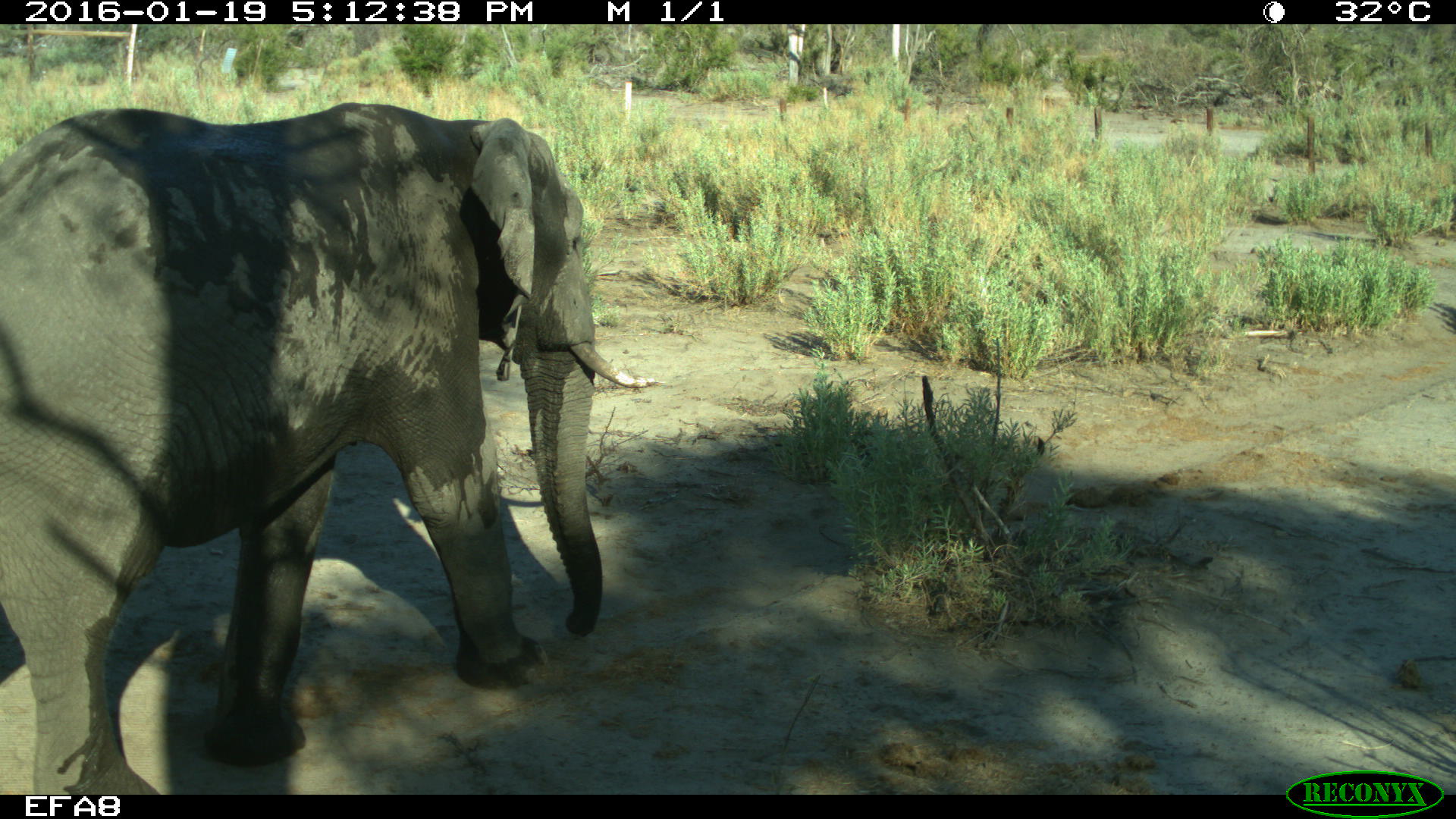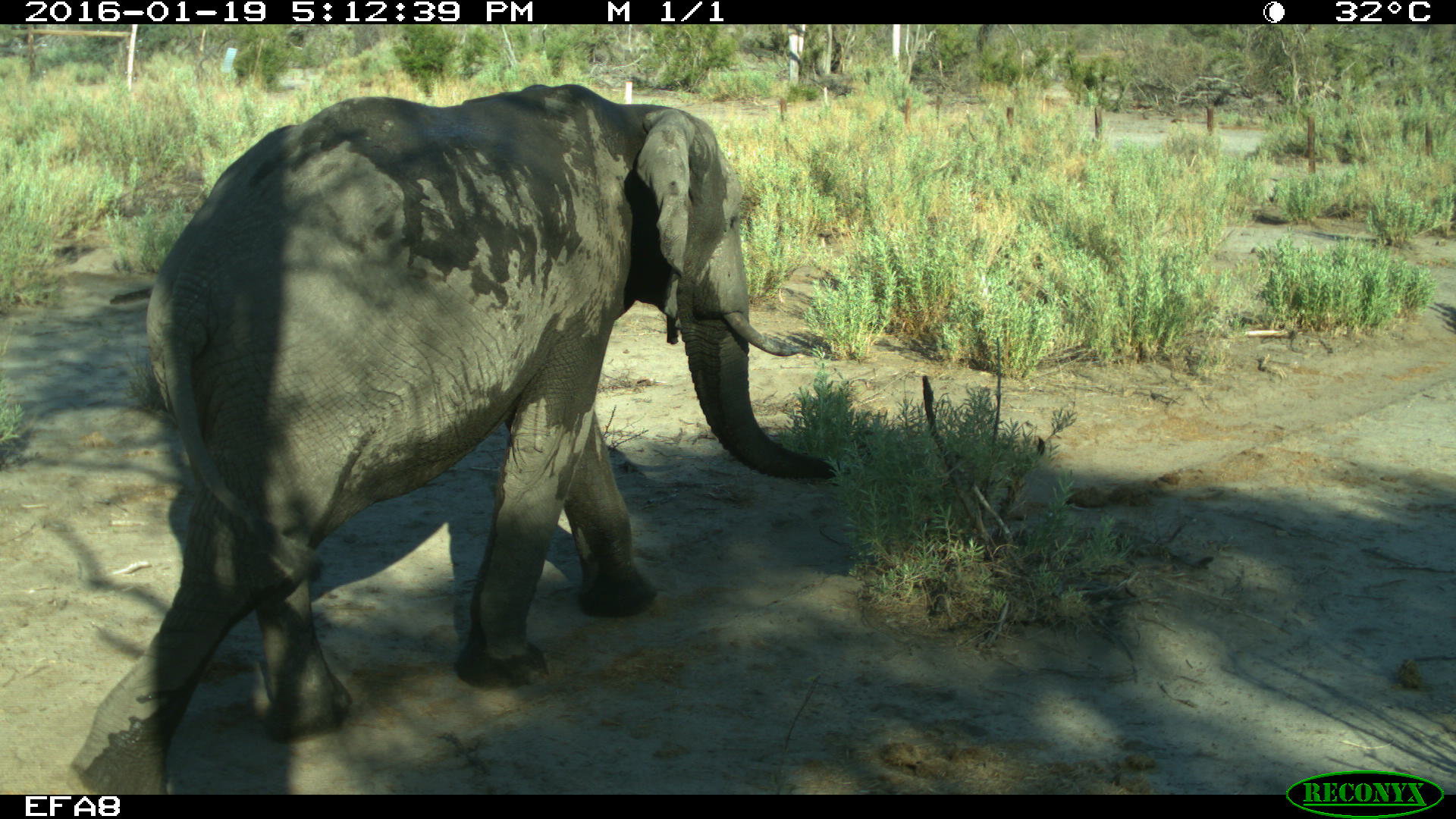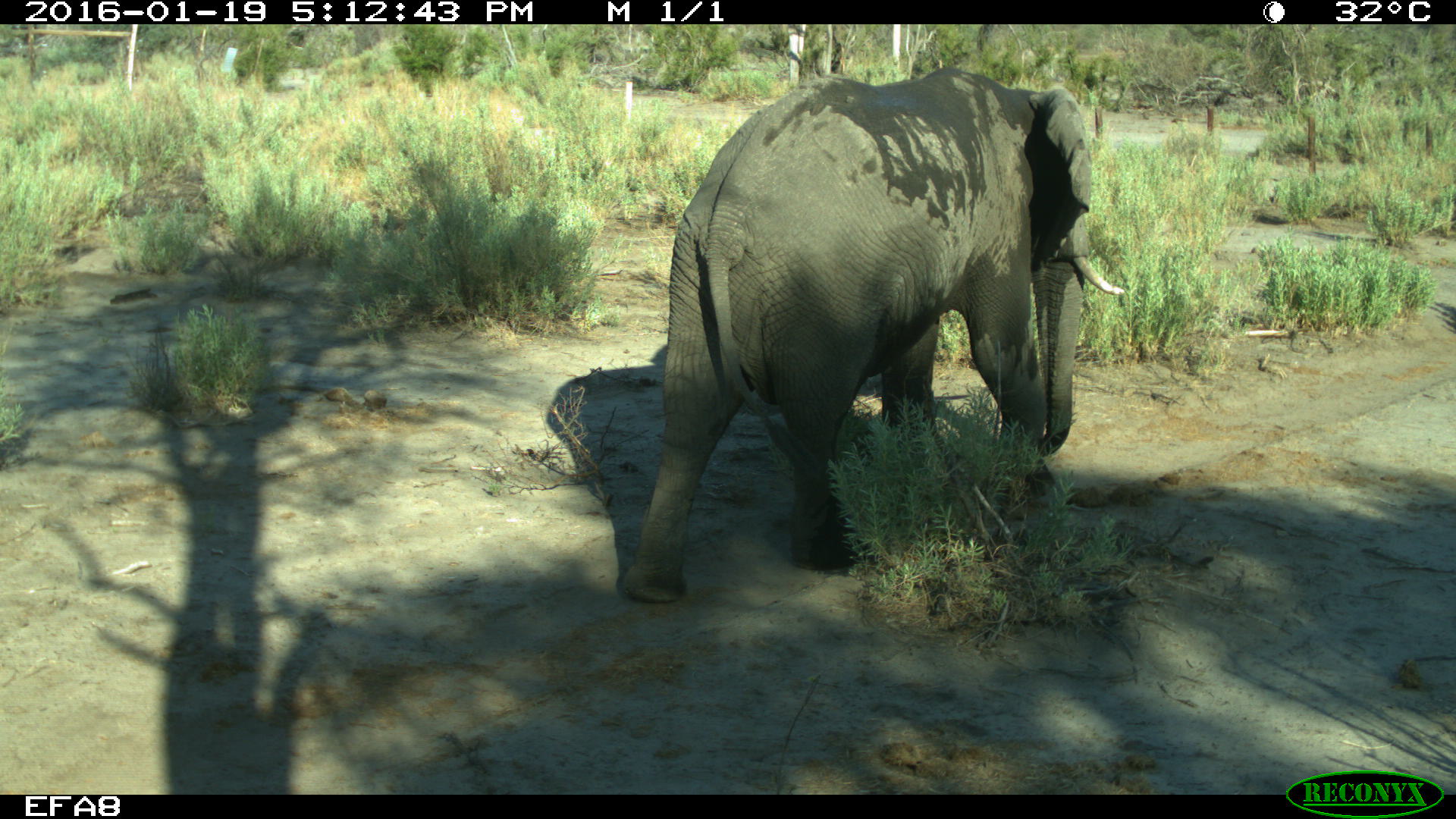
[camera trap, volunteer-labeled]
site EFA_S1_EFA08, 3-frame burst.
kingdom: Animalia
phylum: Chordata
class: Mammalia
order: Proboscidea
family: Elephantidae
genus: Loxodonta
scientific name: Loxodonta africana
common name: african bush elephant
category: elephant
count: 1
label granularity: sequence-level